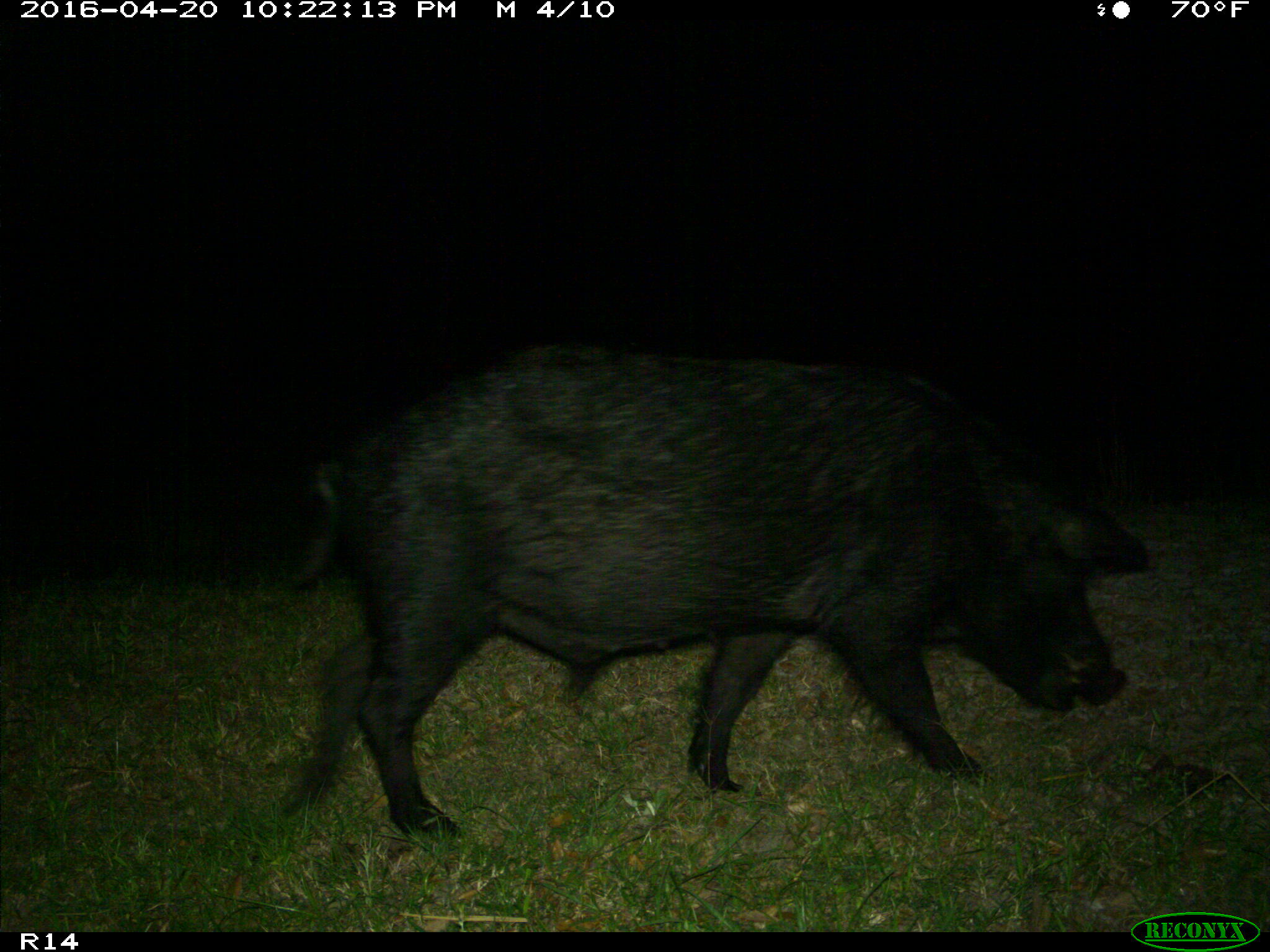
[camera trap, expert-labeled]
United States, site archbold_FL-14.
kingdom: Animalia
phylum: Chordata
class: Mammalia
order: Artiodactyla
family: Suidae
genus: Sus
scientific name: Sus scrofa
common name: wild boar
Sus scrofa (wild boar).